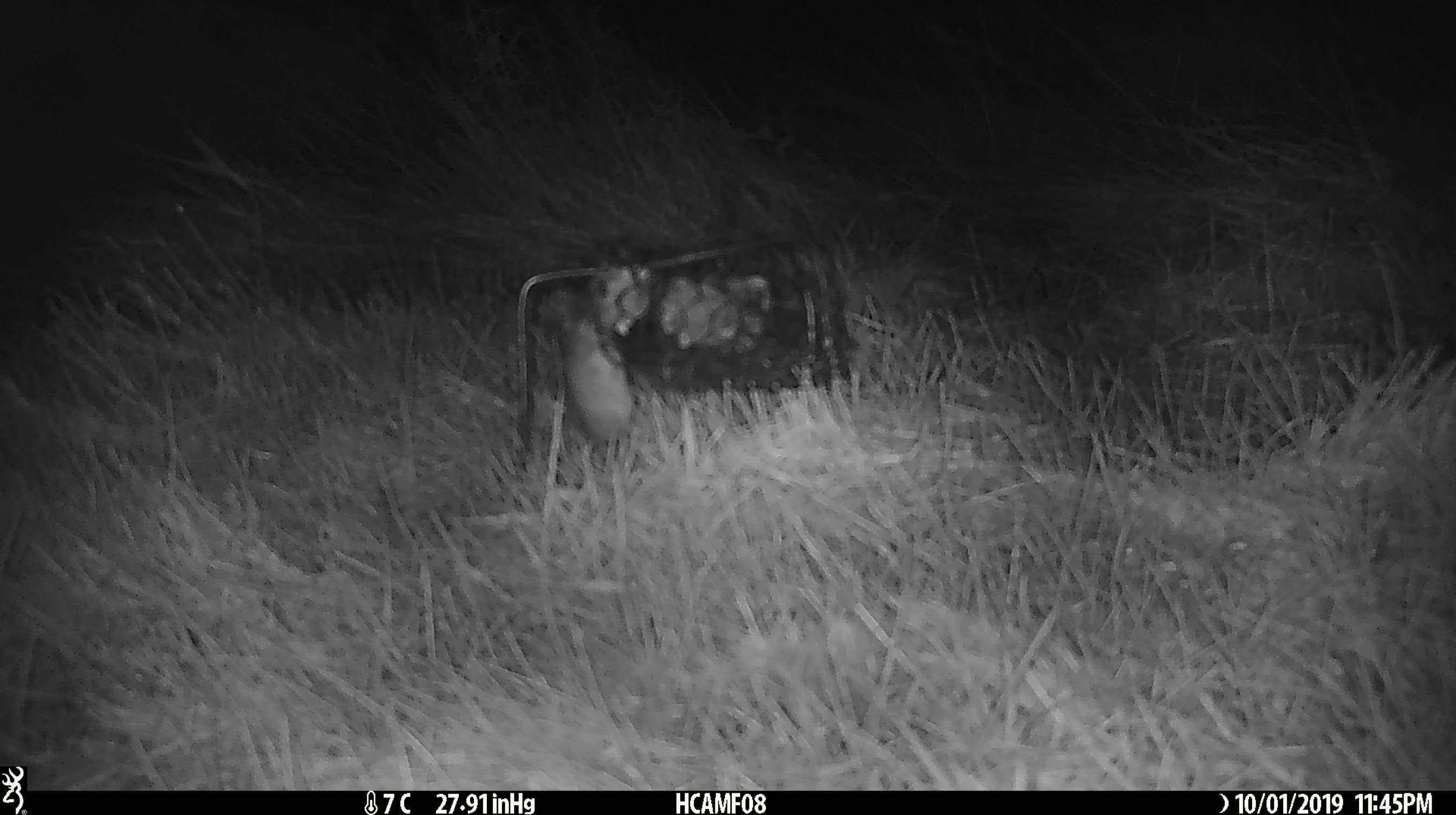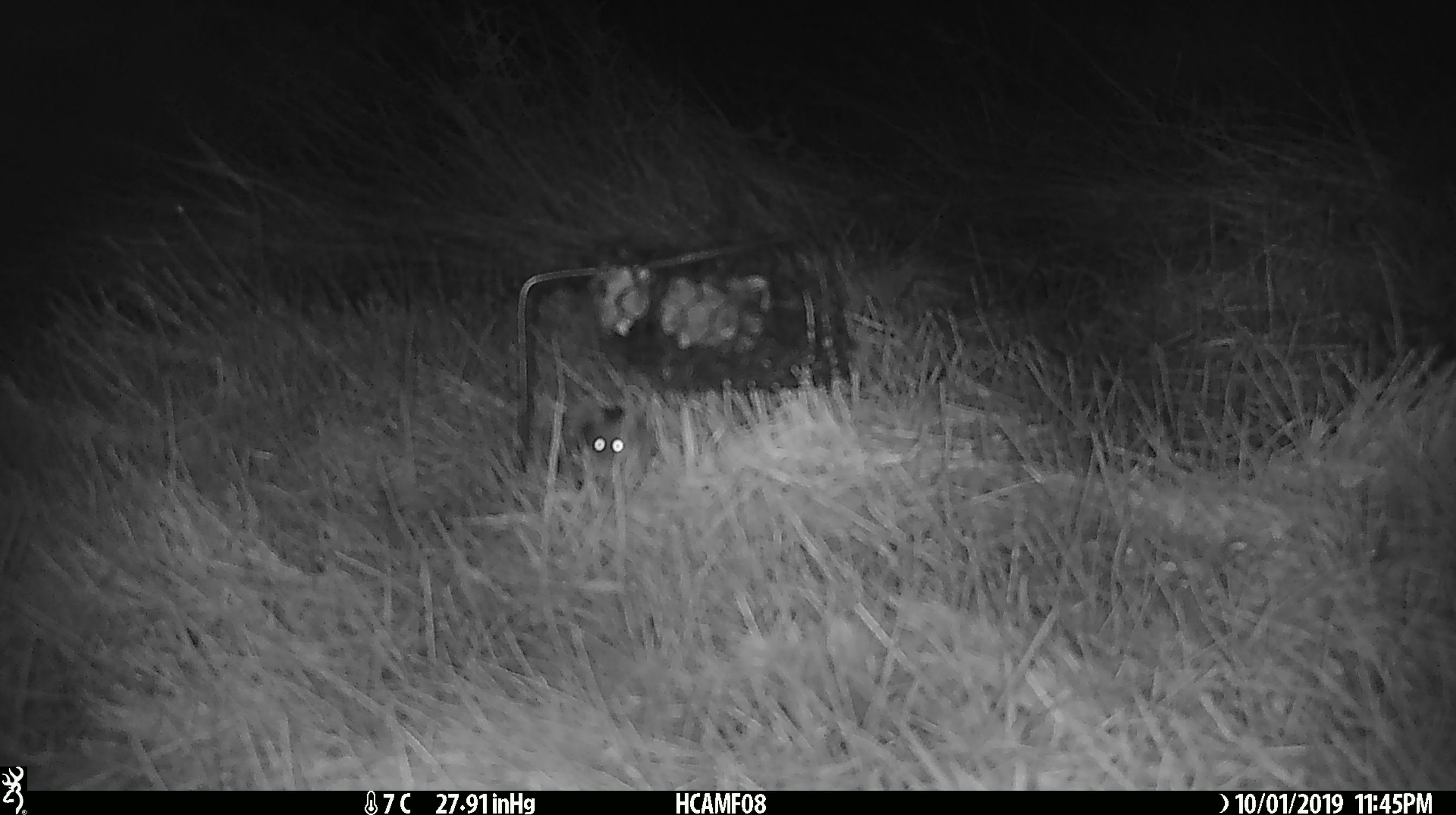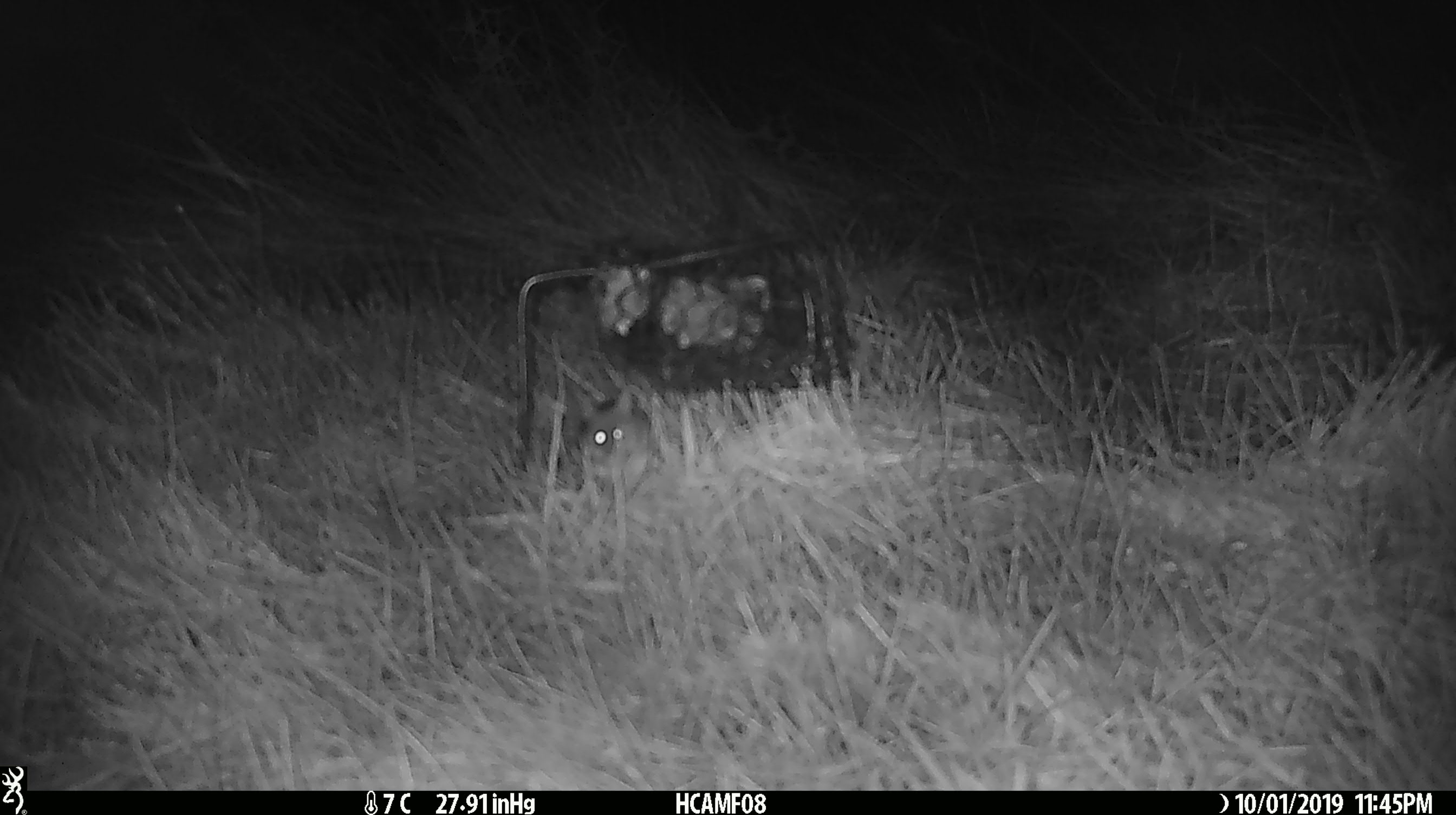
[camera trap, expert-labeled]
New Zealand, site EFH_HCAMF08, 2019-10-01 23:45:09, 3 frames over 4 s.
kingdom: Animalia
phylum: Chordata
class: Mammalia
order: Rodentia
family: Muridae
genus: Mus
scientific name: Mus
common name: mouse